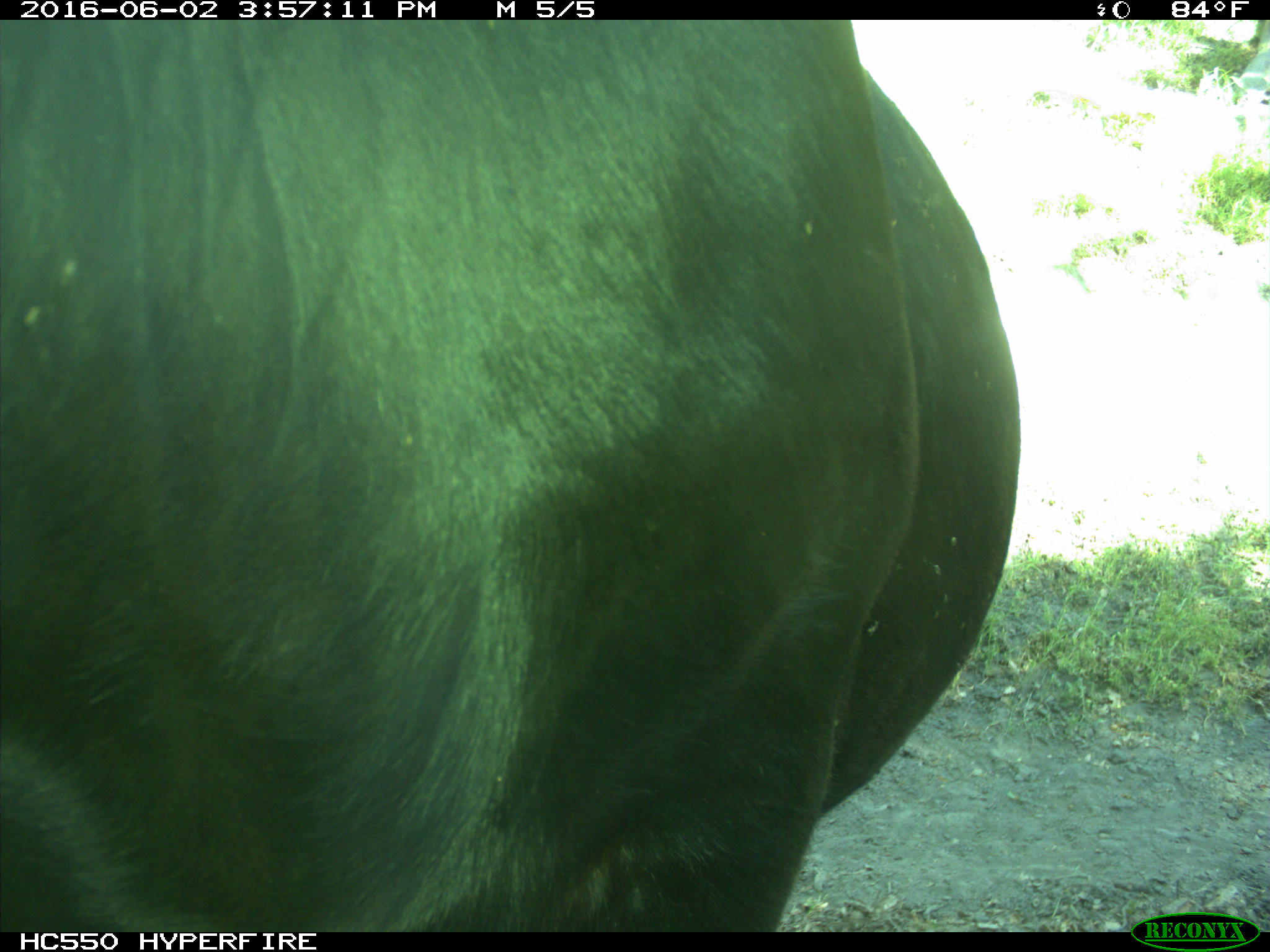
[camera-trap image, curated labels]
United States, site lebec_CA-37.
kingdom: Animalia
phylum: Chordata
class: Mammalia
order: Artiodactyla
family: Bovidae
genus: Bos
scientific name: Bos taurus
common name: domestic cow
Bos taurus (domestic cow).